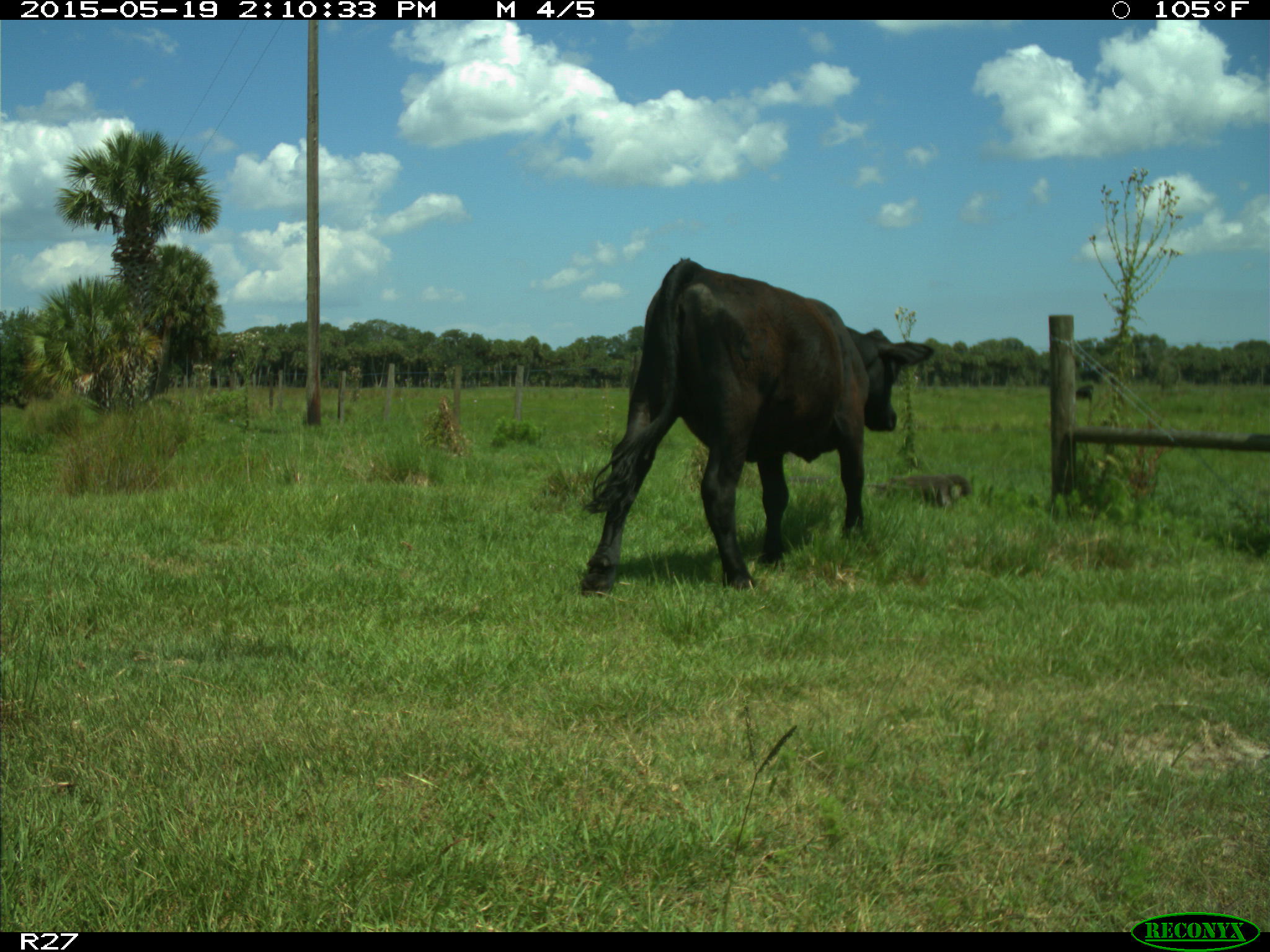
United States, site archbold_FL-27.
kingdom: Animalia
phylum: Chordata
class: Mammalia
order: Artiodactyla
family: Bovidae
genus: Bos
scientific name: Bos taurus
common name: domestic cow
Bos taurus (domestic cow).